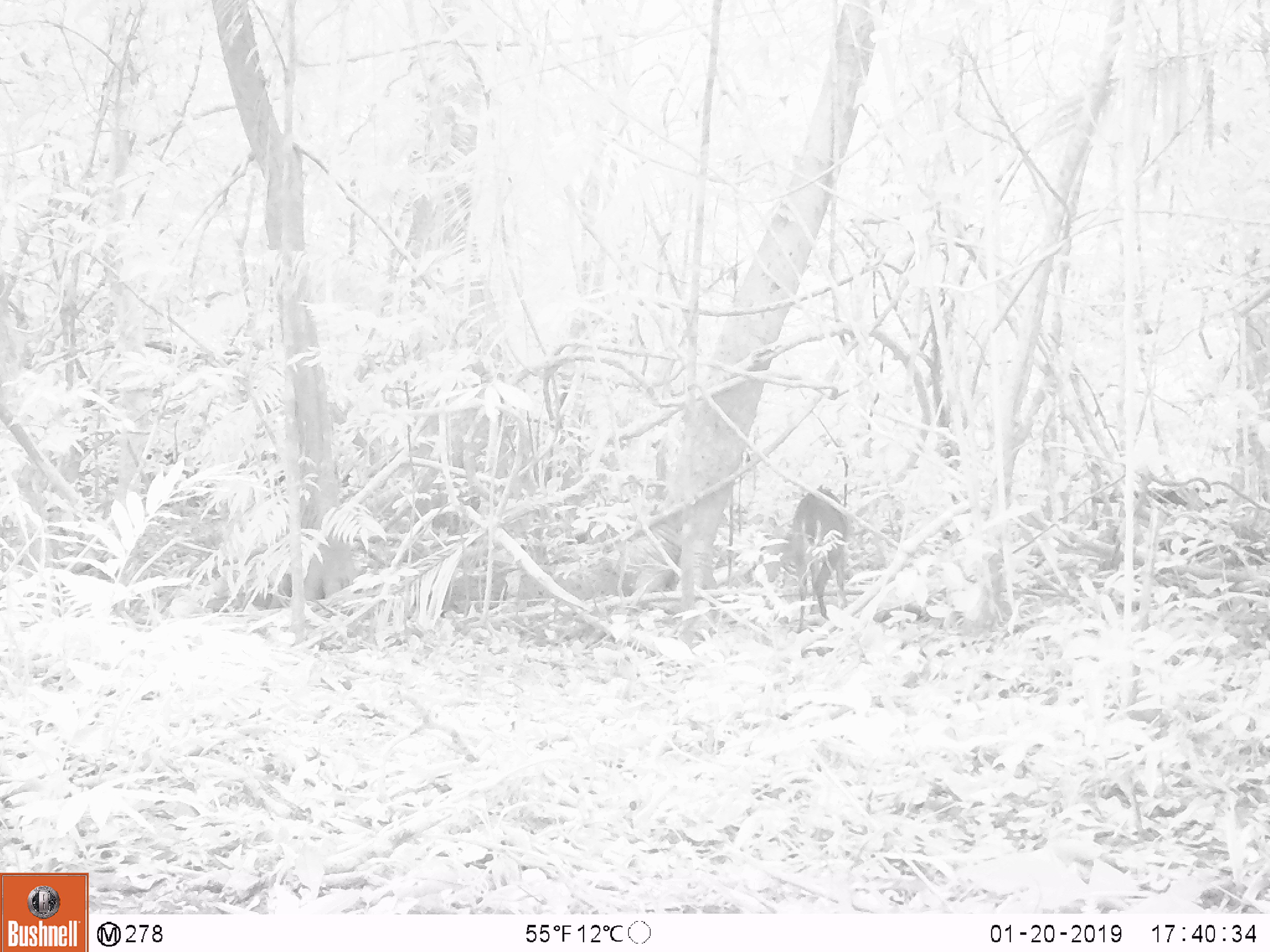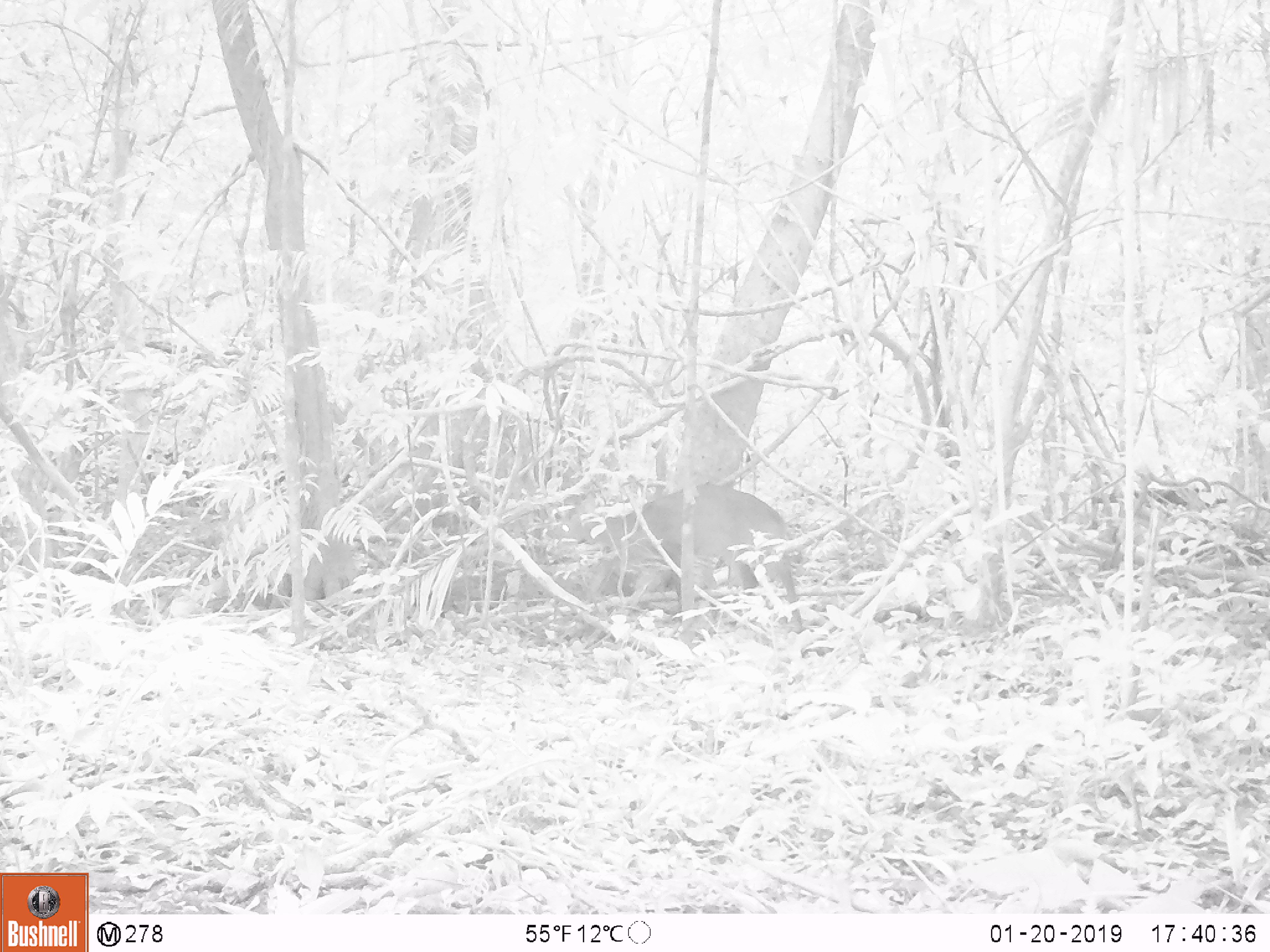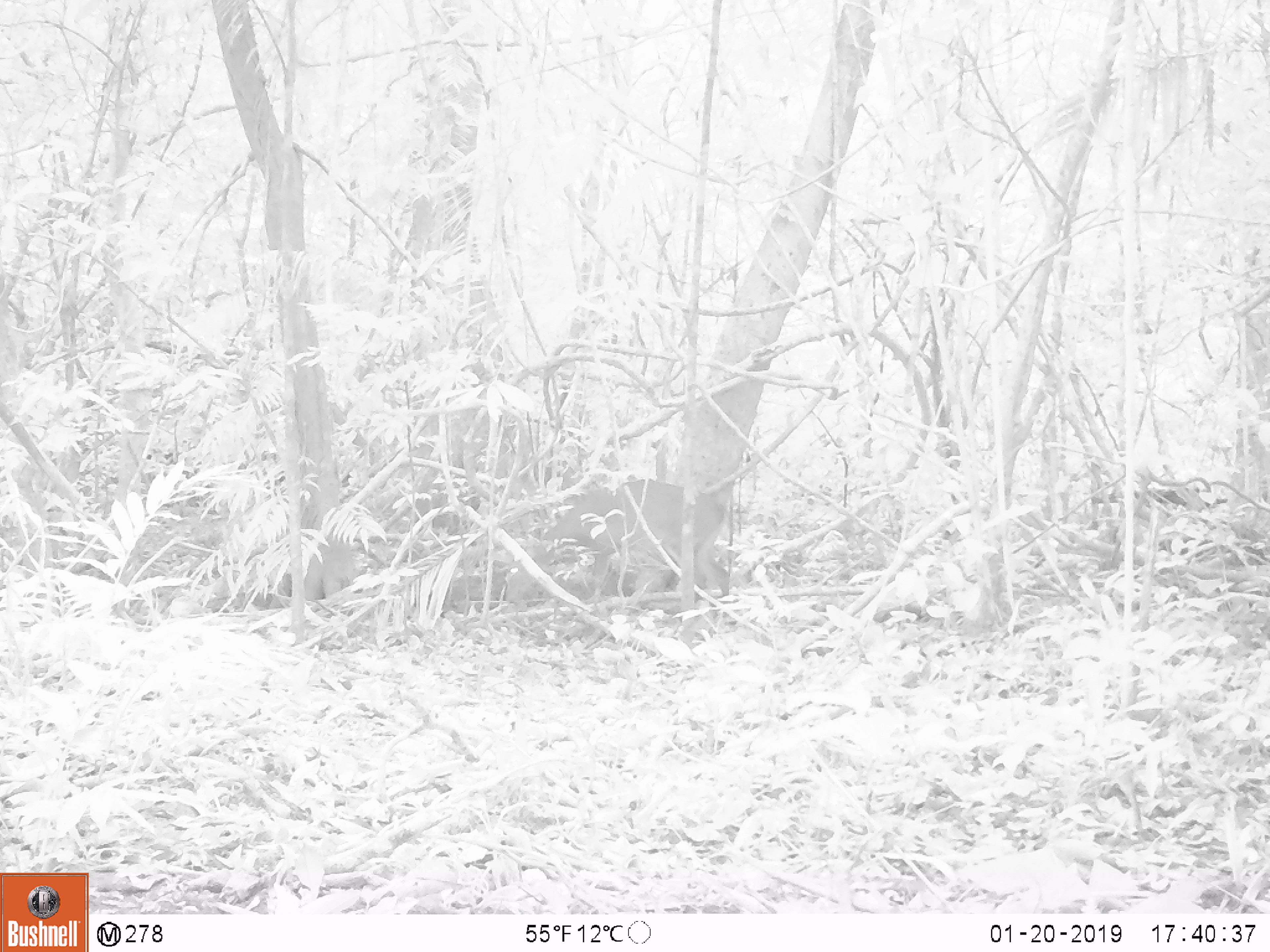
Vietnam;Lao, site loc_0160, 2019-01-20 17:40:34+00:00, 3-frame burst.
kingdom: Animalia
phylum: Chordata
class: Mammalia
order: Artiodactyla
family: Cervidae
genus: Muntiacus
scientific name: Muntiacus vuquangensis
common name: large-antlered muntjac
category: large antlered muntjac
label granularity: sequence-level